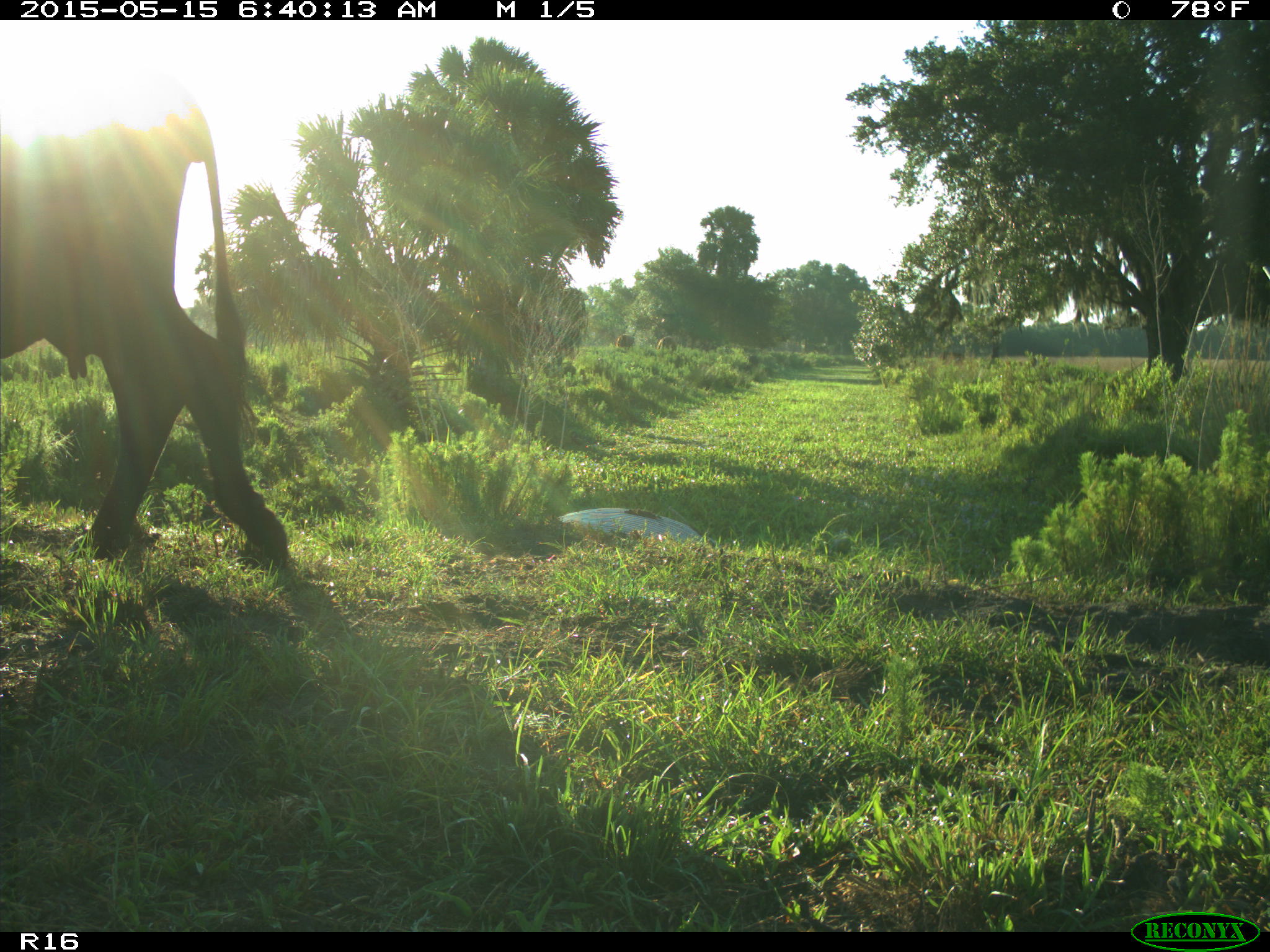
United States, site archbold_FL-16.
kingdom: Animalia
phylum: Chordata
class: Mammalia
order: Artiodactyla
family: Bovidae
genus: Bos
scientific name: Bos taurus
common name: domestic cow